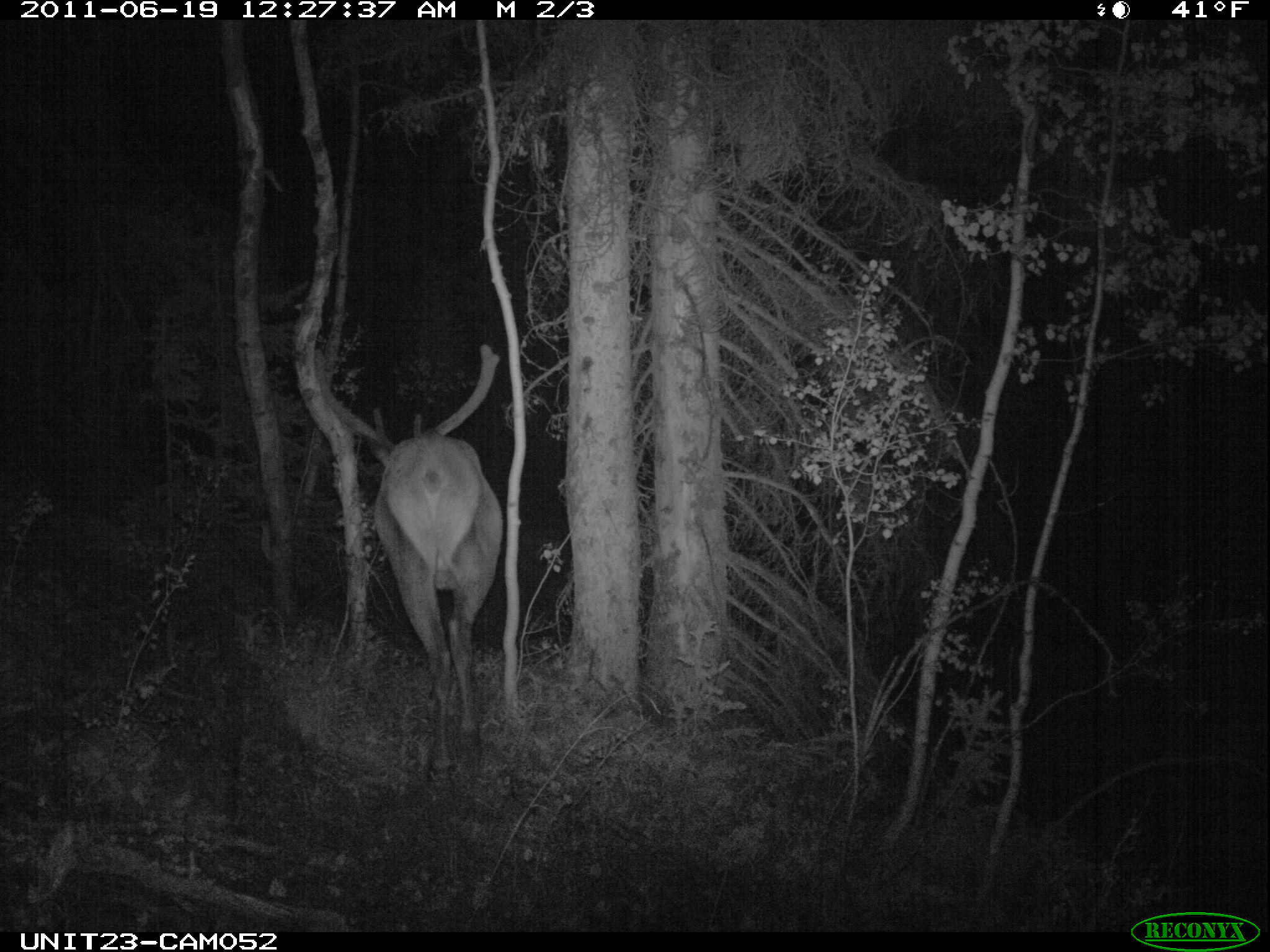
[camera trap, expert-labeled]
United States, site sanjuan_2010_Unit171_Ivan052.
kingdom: Animalia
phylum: Chordata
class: Mammalia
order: Artiodactyla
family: Cervidae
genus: Cervus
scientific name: Cervus elaphus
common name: red deer